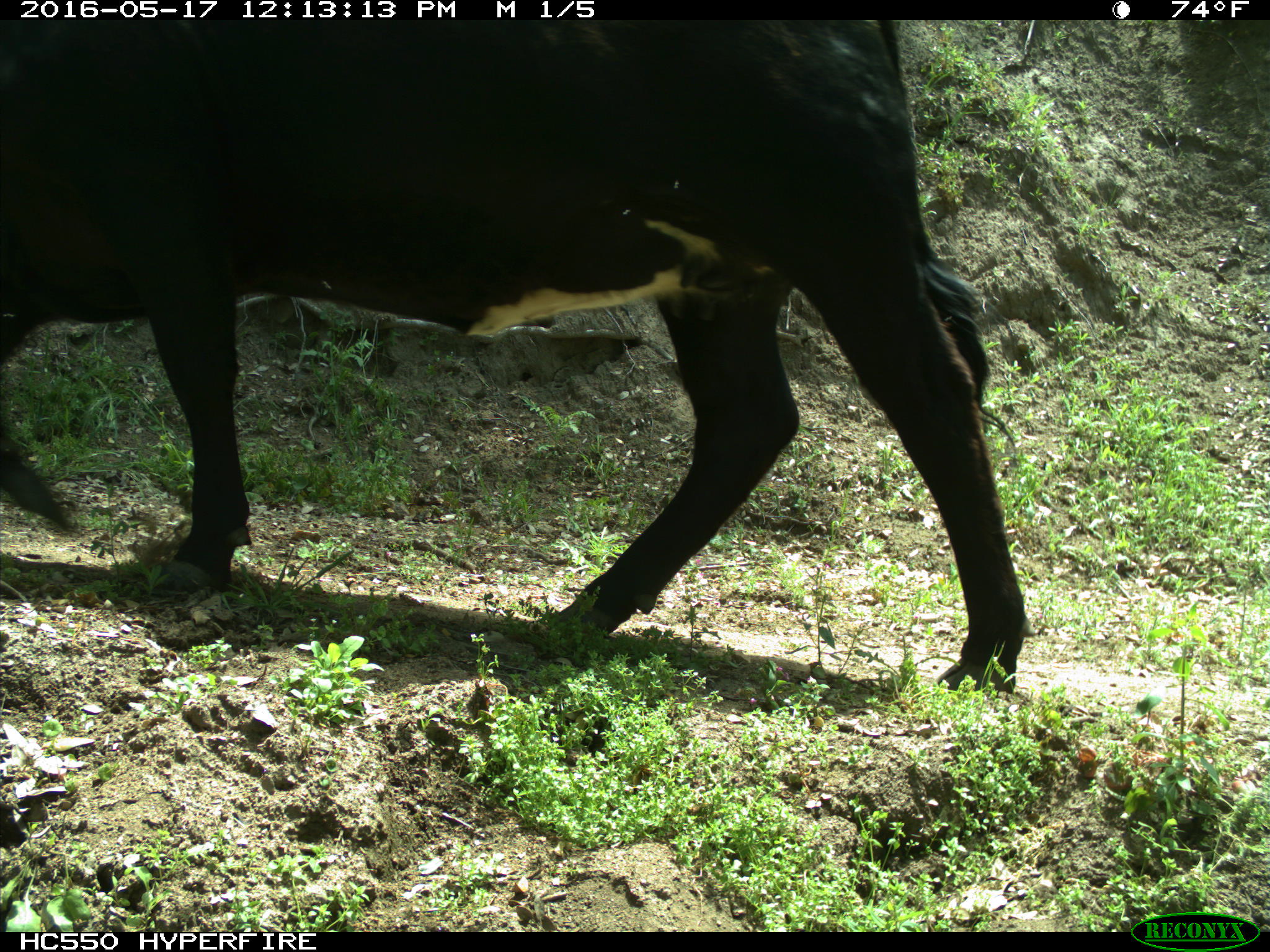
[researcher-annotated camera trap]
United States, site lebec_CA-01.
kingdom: Animalia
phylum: Chordata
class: Mammalia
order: Artiodactyla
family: Bovidae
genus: Bos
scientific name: Bos taurus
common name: domestic cow